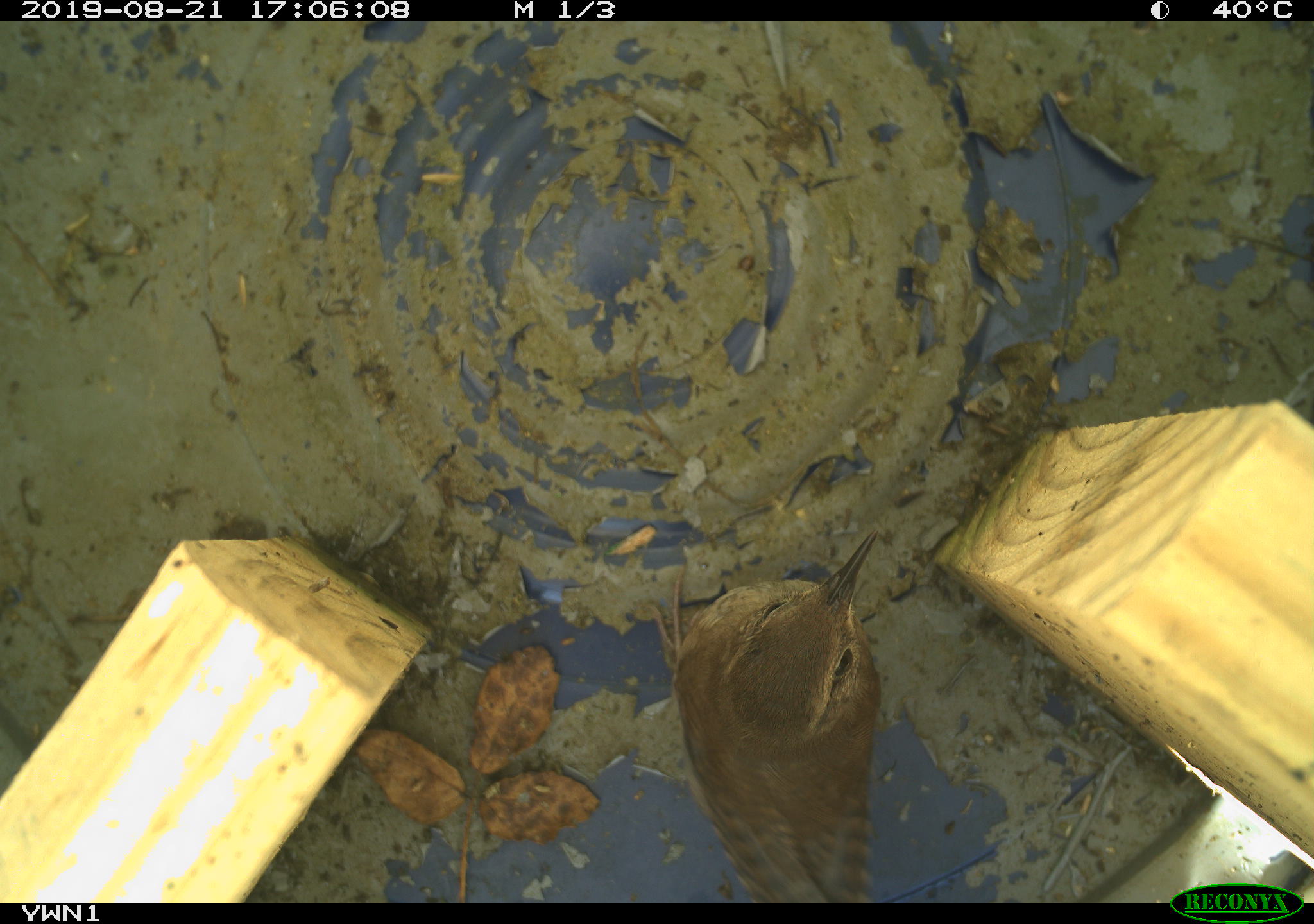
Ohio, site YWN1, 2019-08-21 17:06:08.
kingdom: Animalia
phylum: Chordata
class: Aves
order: Passeriformes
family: Troglodytidae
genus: Troglodytes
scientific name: Troglodytes aedon aedon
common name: northern house wren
Northern house wren (Troglodytes aedon aedon).